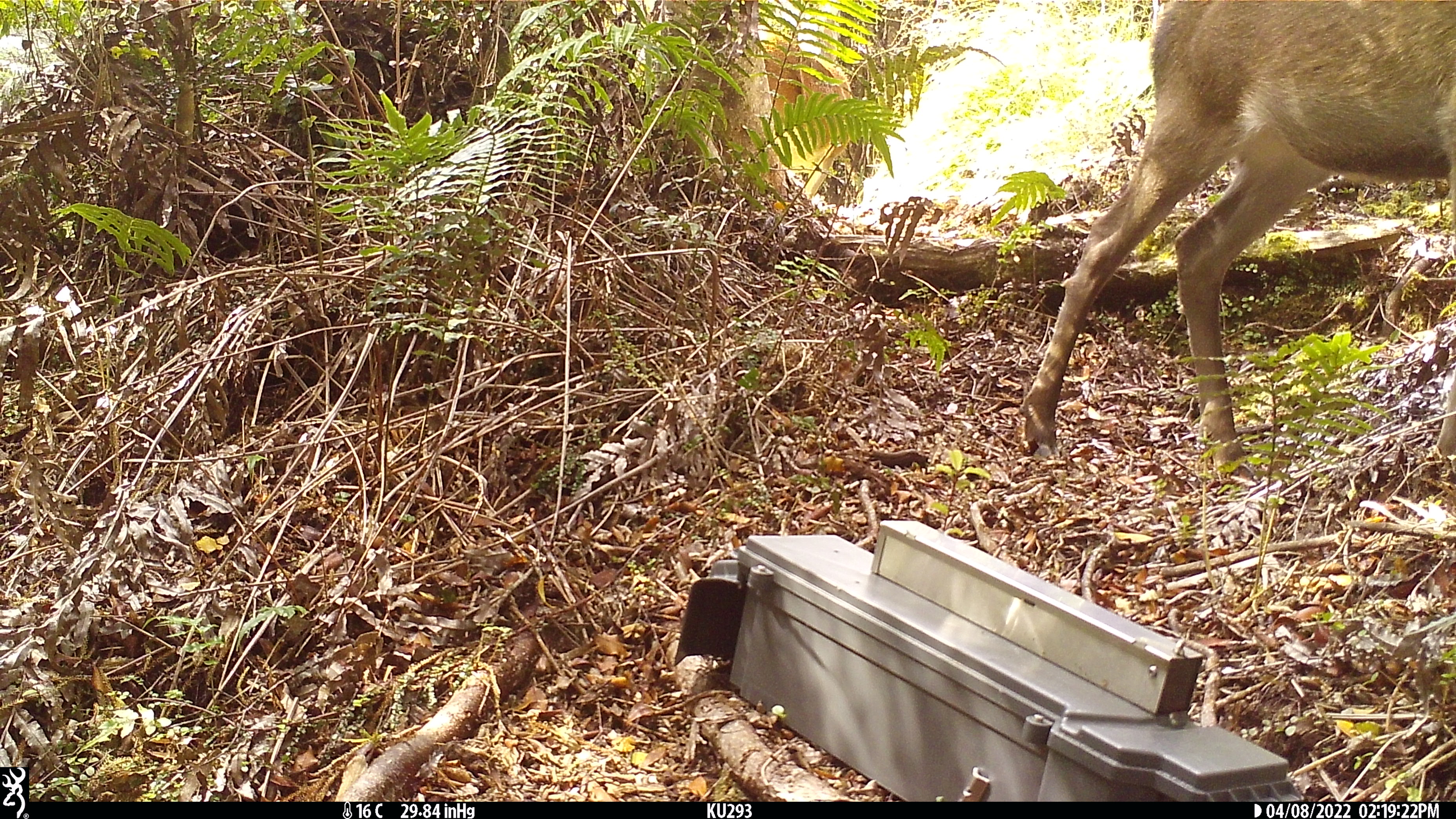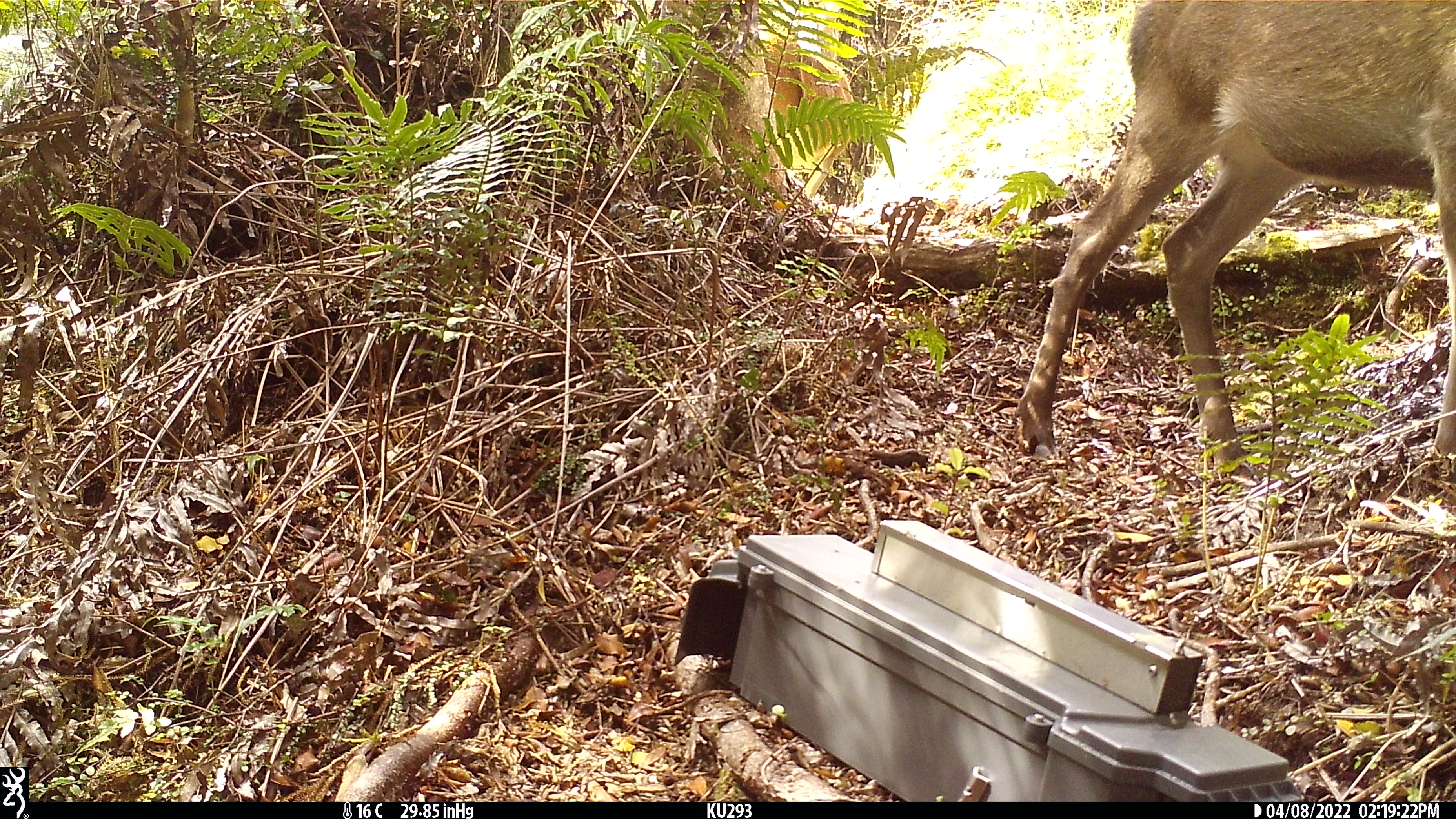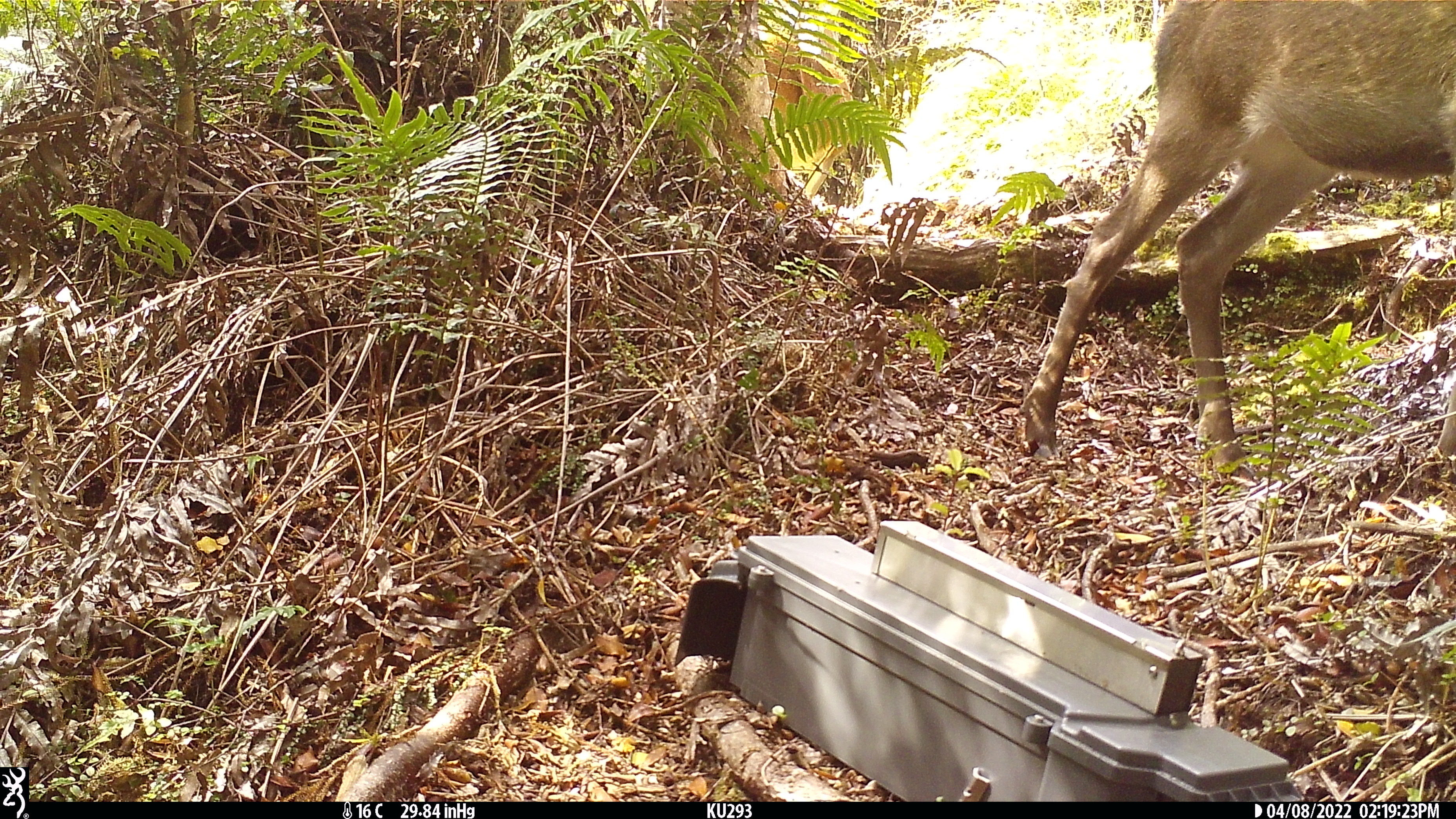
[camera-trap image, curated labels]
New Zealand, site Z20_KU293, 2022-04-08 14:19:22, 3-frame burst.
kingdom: Animalia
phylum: Chordata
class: Mammalia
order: Artiodactyla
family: Cervidae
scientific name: Cervidae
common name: deer